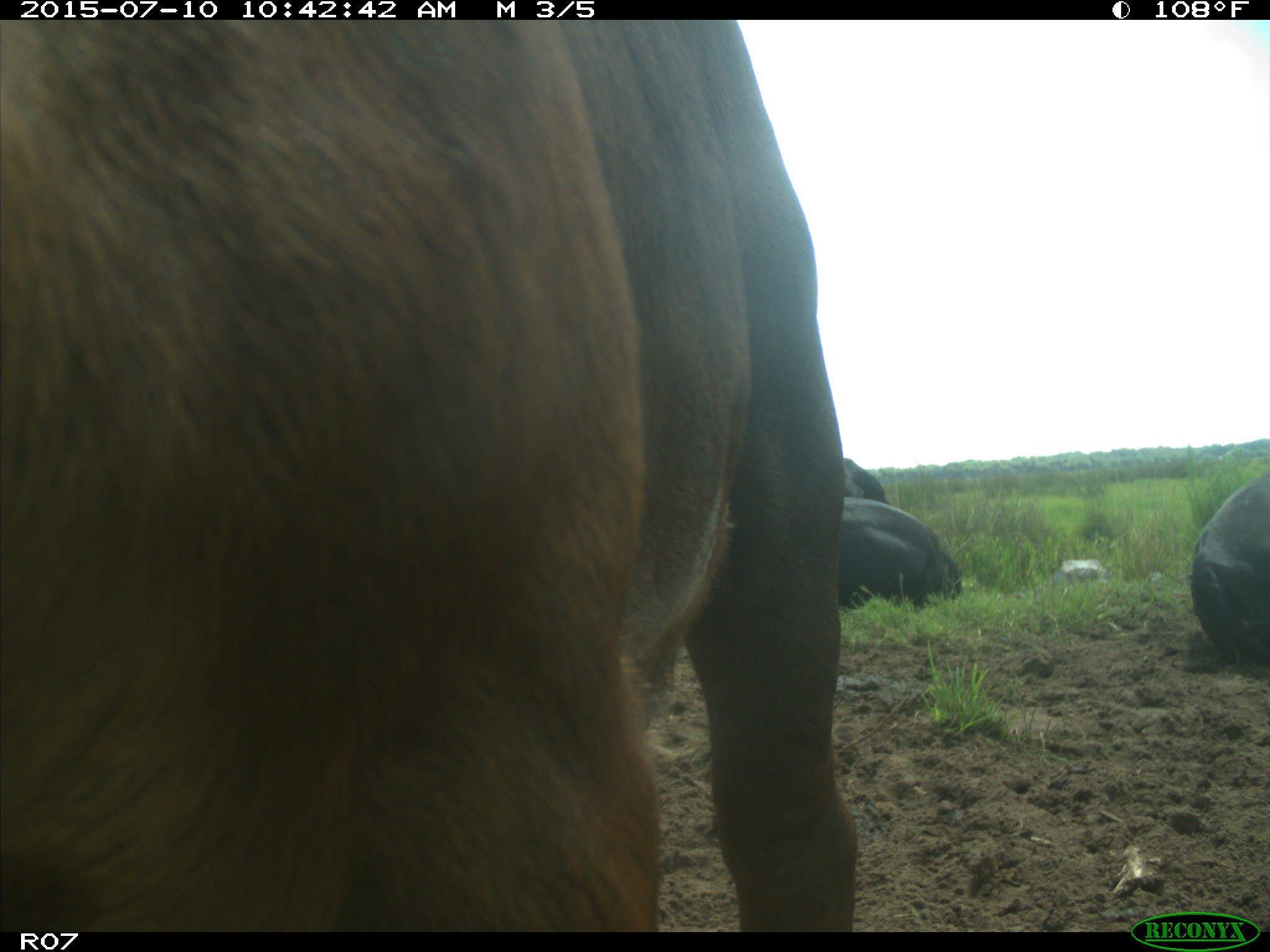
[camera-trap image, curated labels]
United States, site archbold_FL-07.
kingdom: Animalia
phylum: Chordata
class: Mammalia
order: Artiodactyla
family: Bovidae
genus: Bos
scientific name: Bos taurus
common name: domestic cow